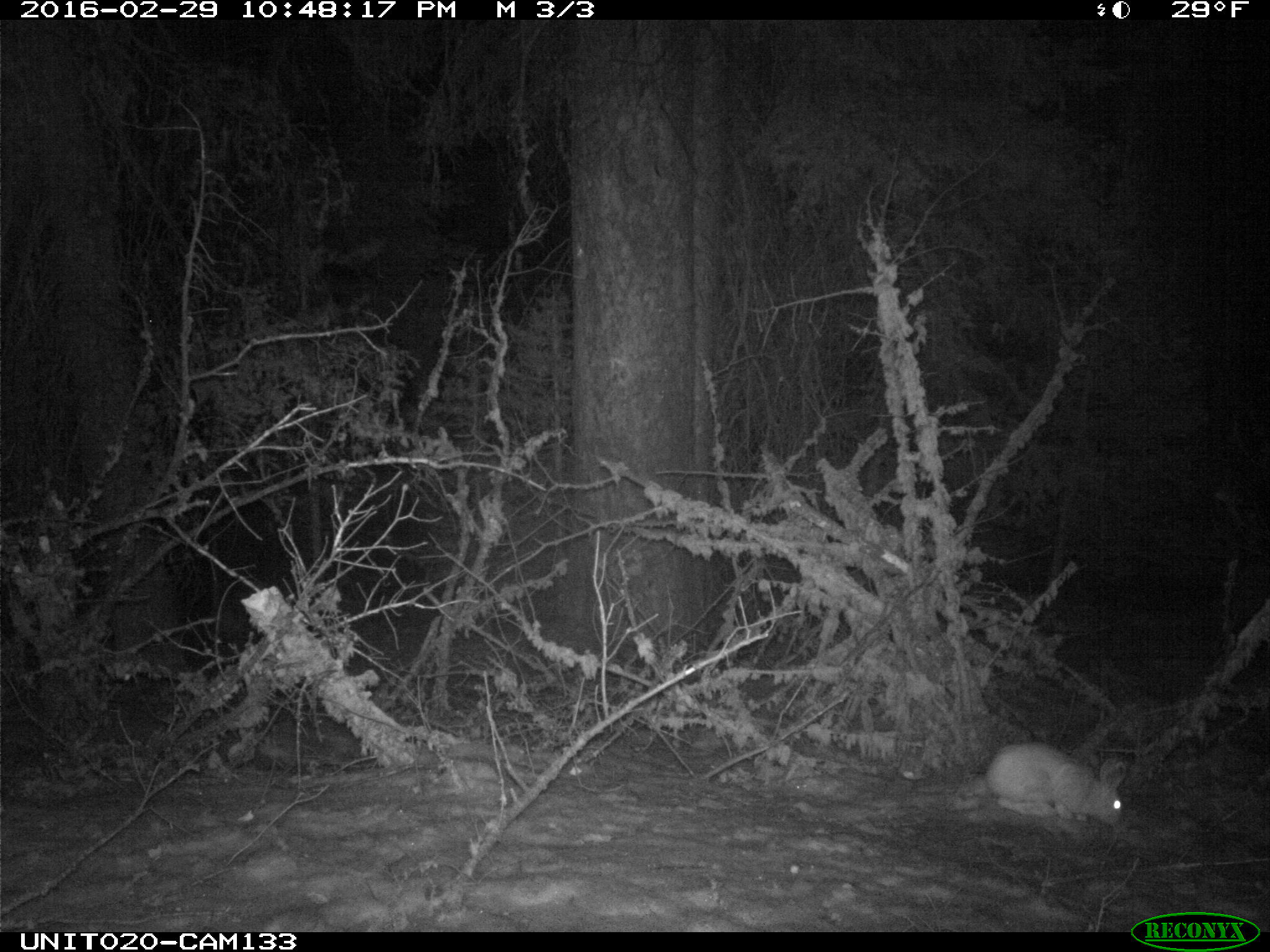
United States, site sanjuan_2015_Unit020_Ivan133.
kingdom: Animalia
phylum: Chordata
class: Mammalia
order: Lagomorpha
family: Leporidae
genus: Lepus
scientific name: Lepus americanus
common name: snowshoe hare